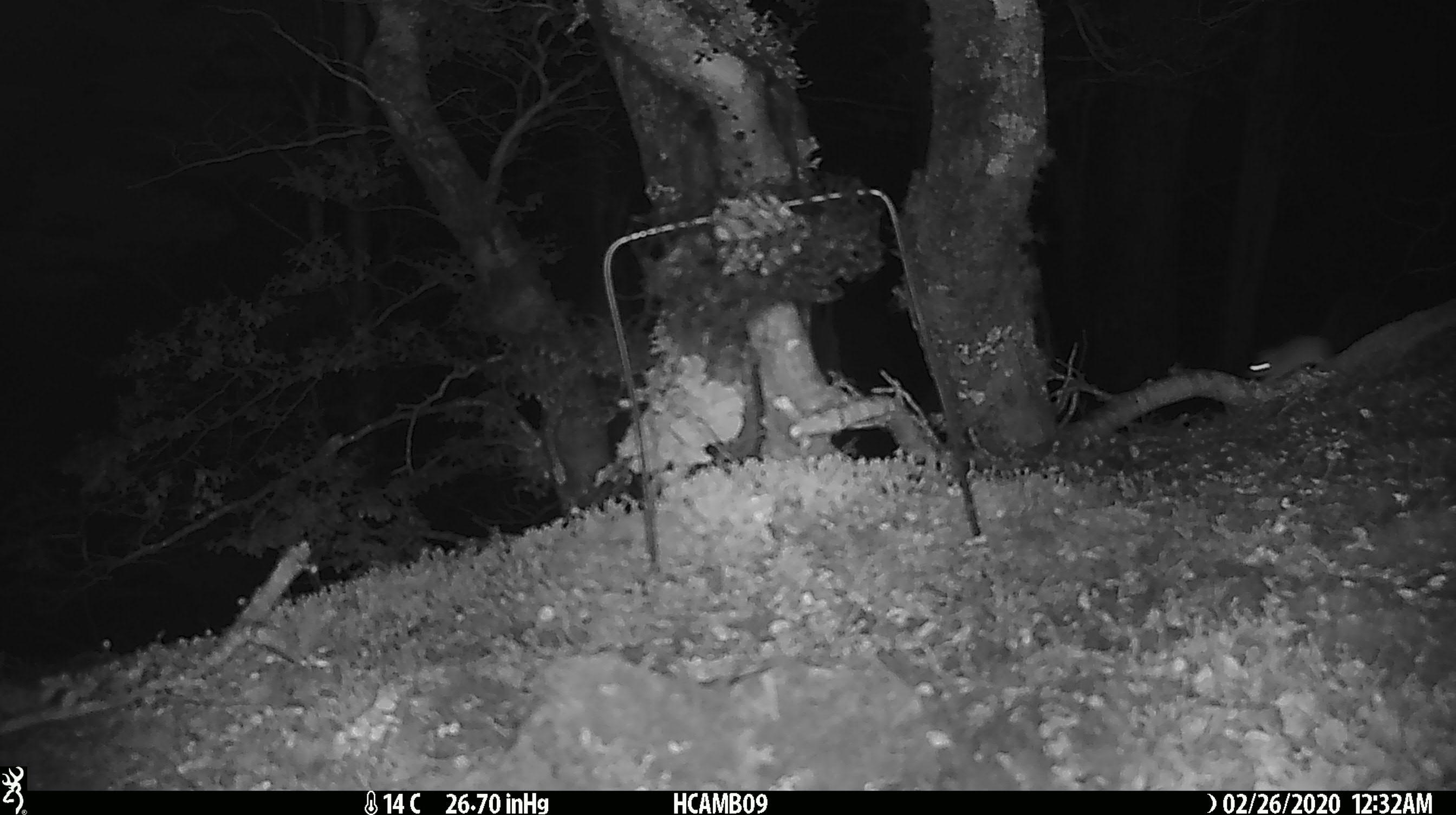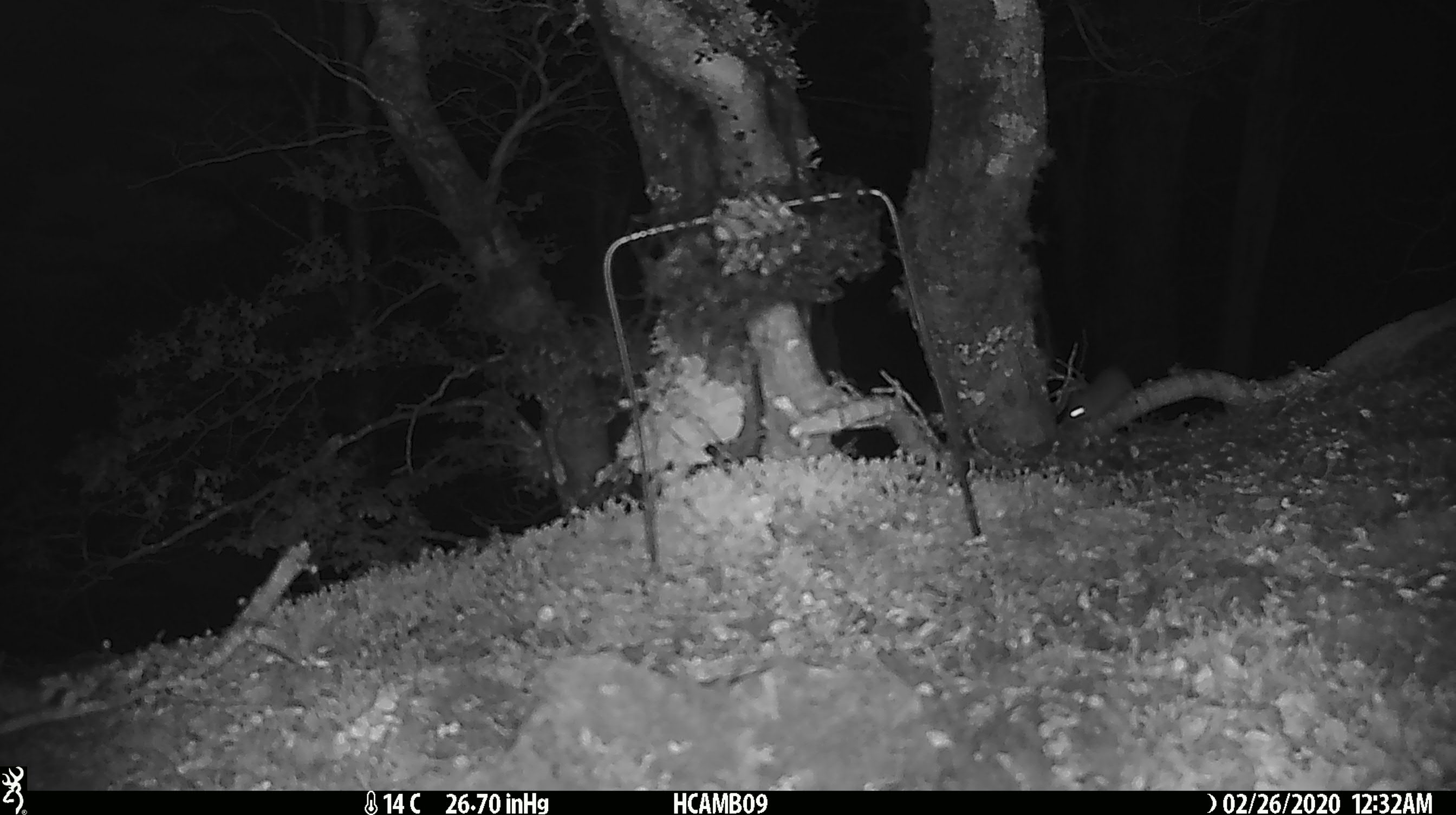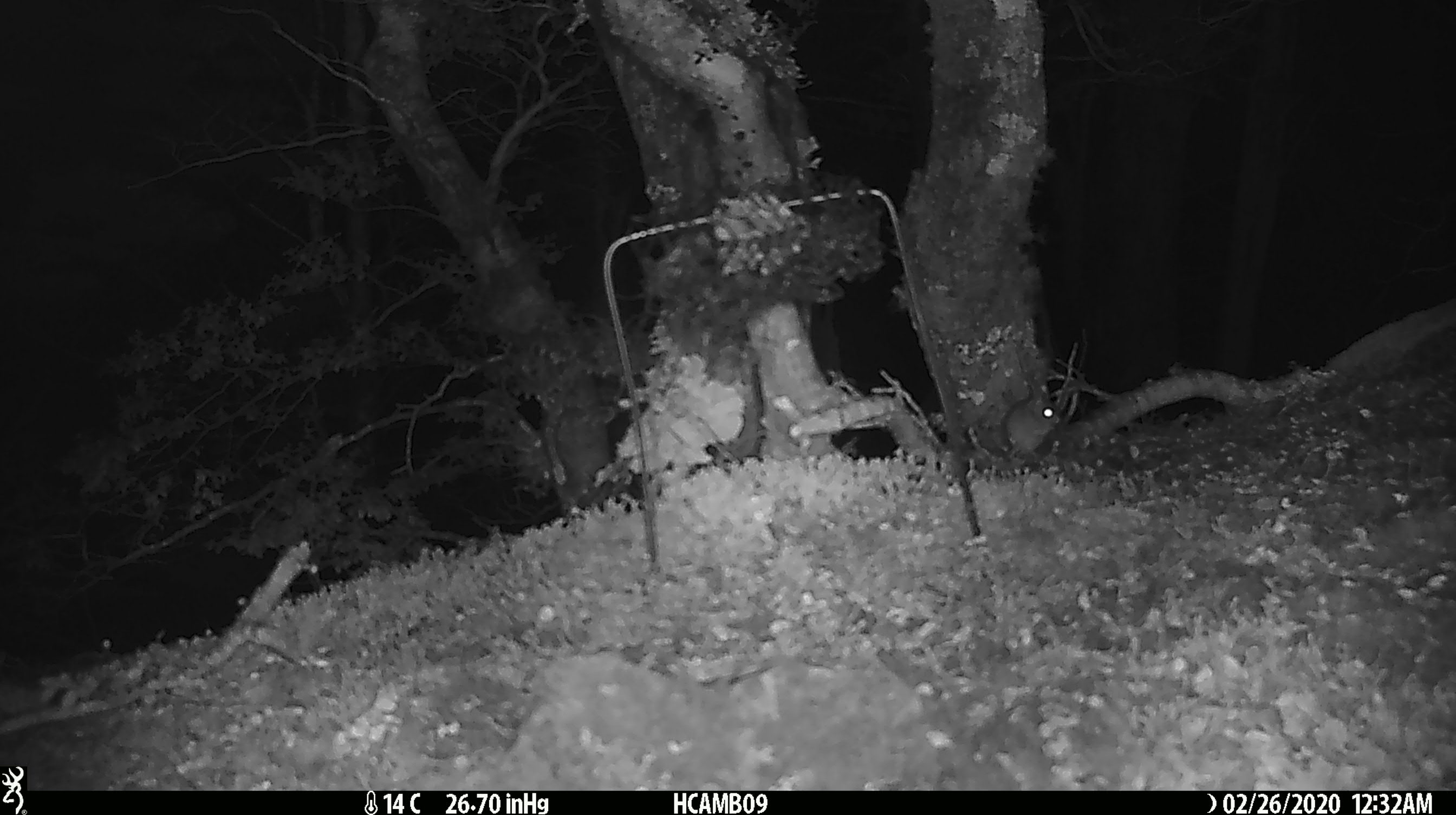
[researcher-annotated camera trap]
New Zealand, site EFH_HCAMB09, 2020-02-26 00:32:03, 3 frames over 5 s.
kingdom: Animalia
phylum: Chordata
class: Mammalia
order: Rodentia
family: Muridae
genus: Mus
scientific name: Mus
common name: mouse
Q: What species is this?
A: Mouse (Mus).